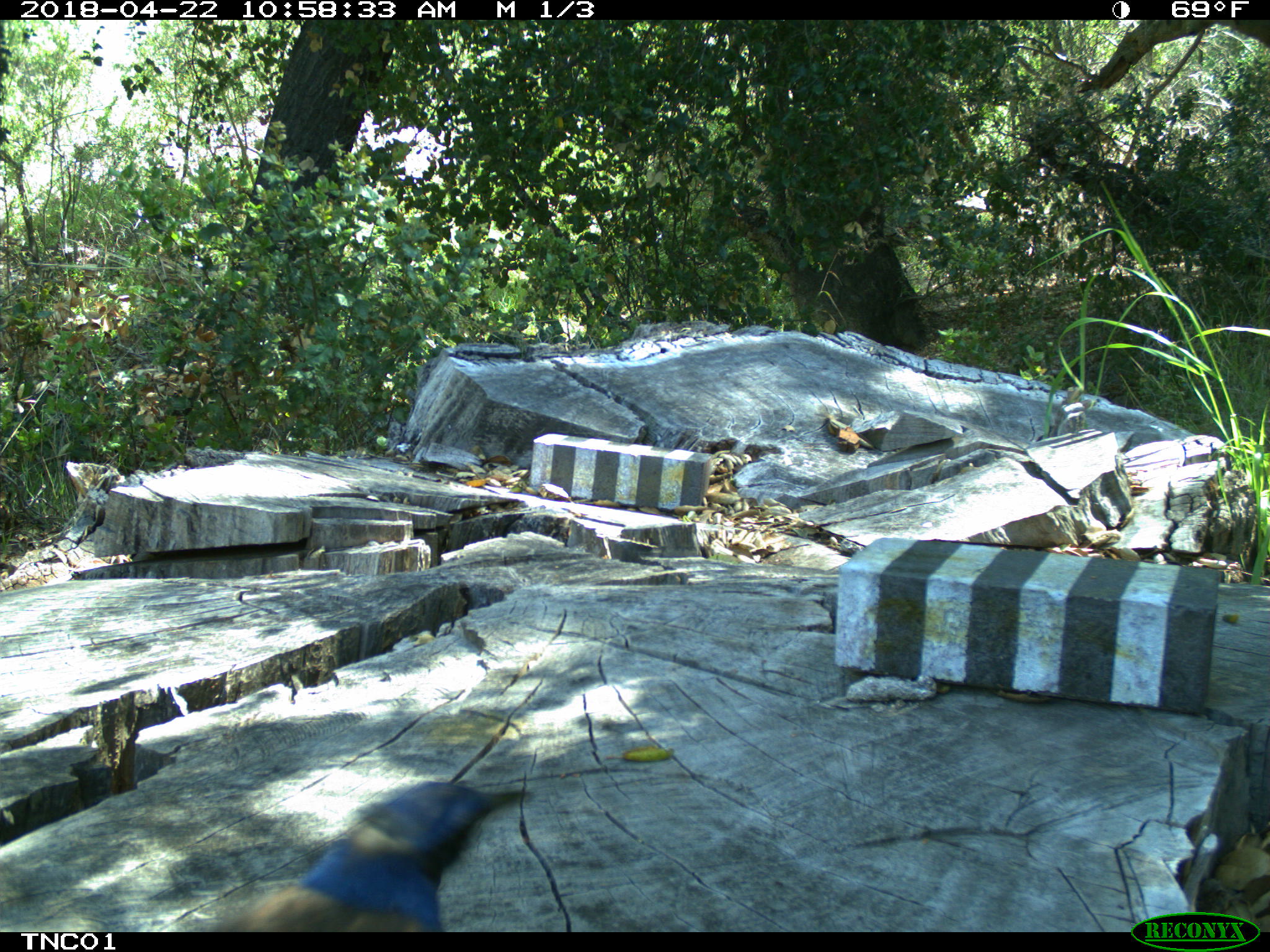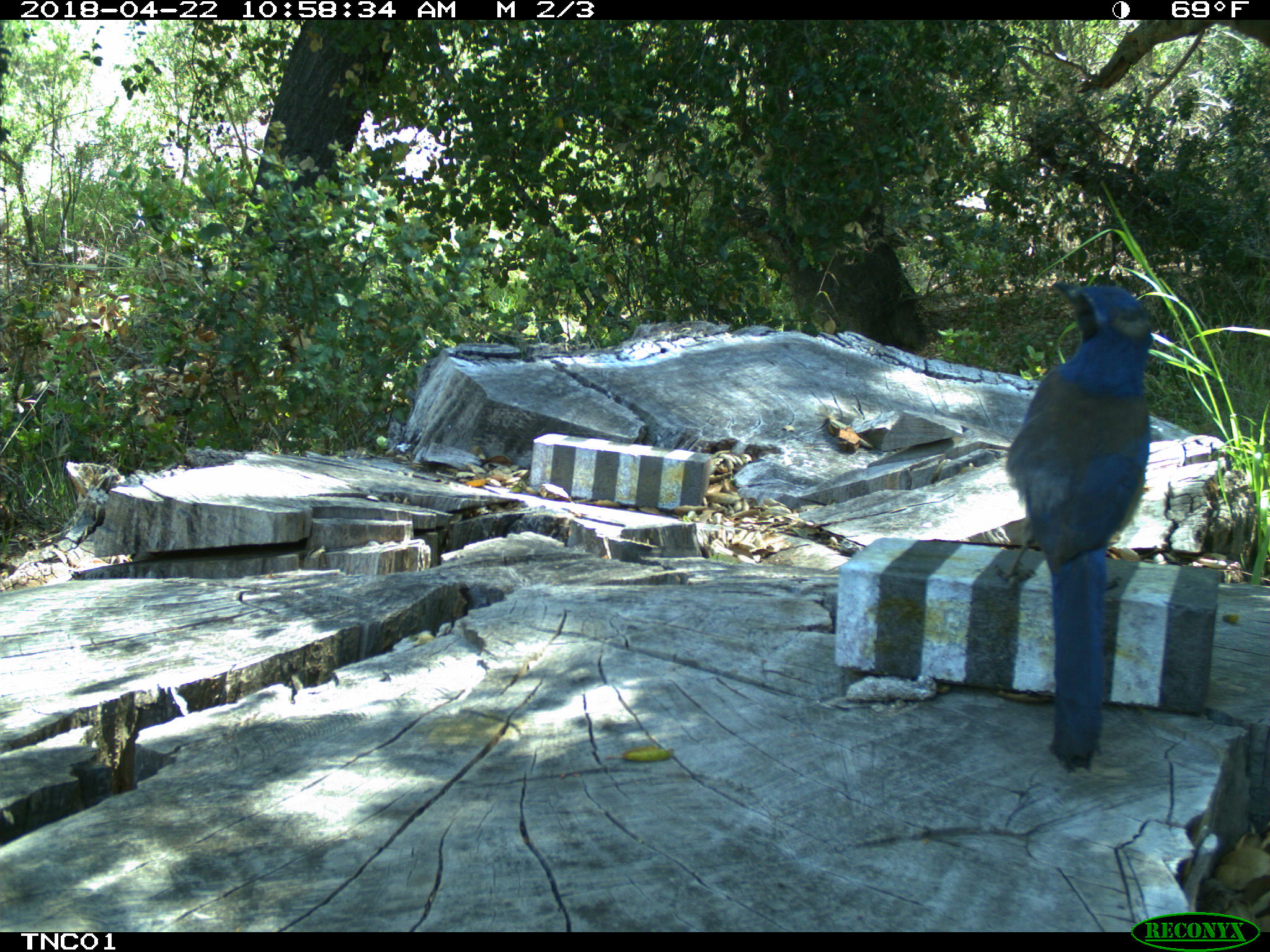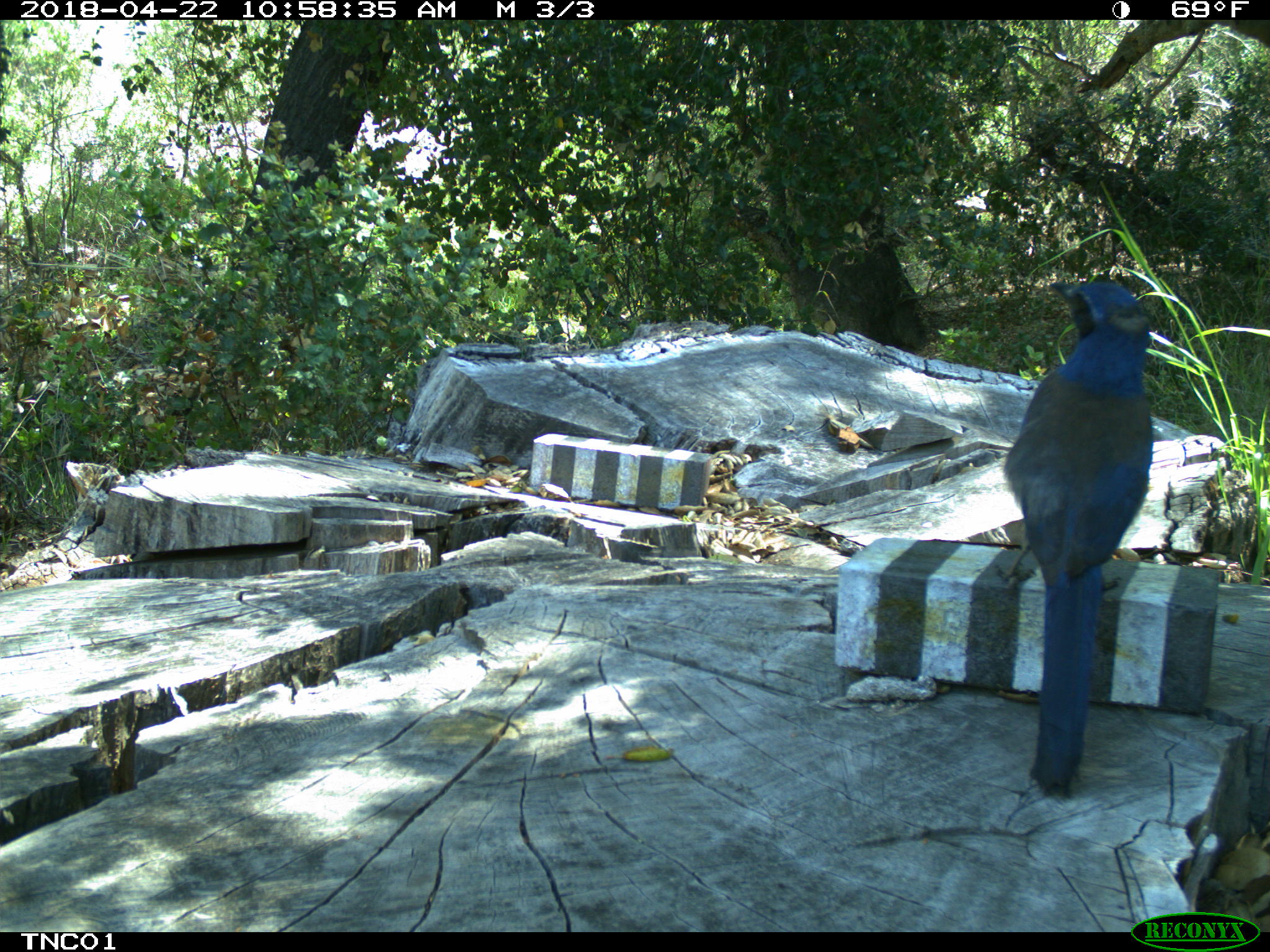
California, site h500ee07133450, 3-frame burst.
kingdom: Animalia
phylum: Chordata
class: Aves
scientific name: Aves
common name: bird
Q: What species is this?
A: Bird (Aves).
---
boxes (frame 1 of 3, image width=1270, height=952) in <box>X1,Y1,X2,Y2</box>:
bird: <box>200,779,535,930</box>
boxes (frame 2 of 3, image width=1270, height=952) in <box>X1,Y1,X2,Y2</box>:
bird: <box>992,284,1150,771</box>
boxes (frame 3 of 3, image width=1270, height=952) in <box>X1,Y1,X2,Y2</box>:
bird: <box>1001,281,1153,801</box>